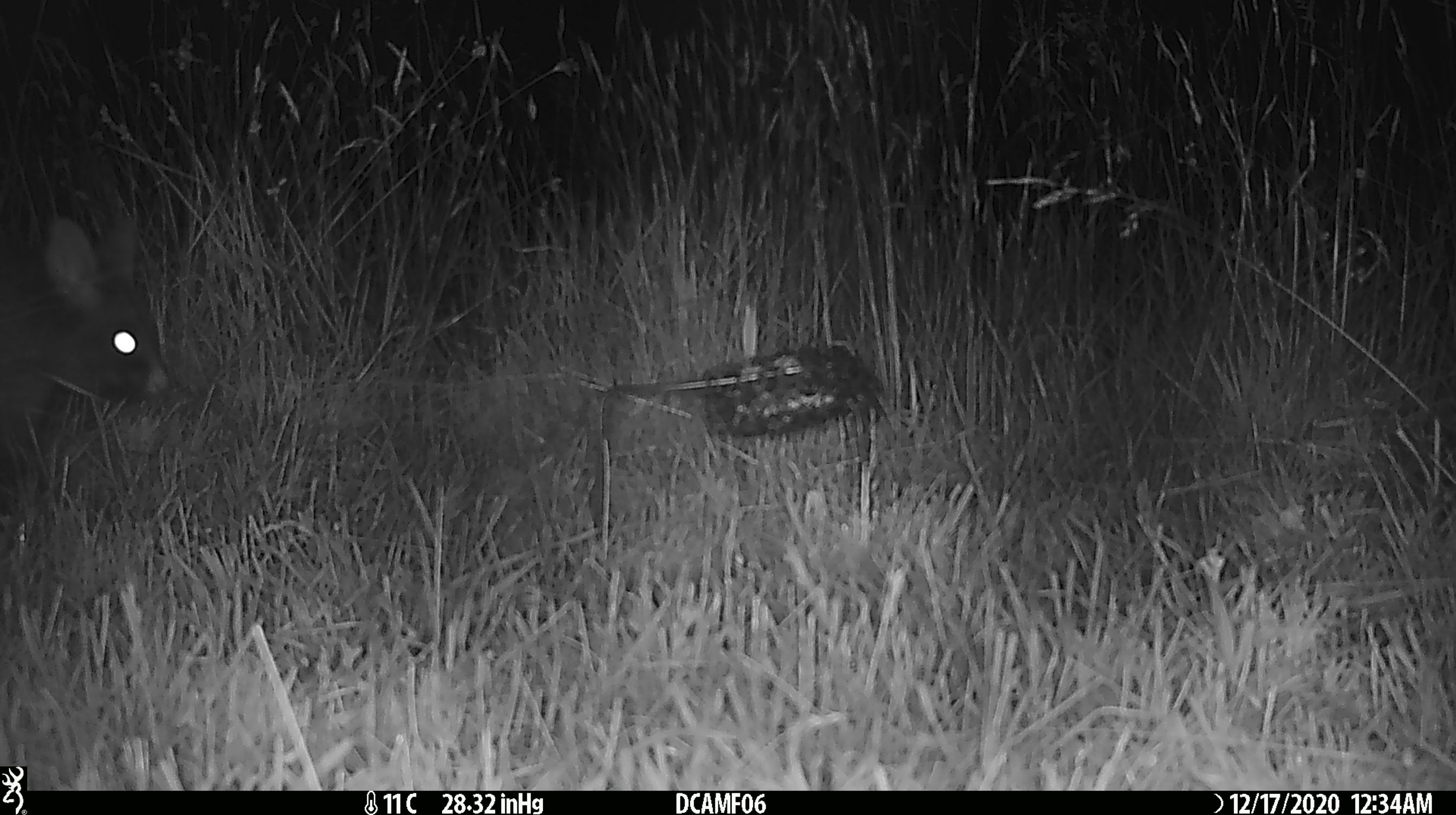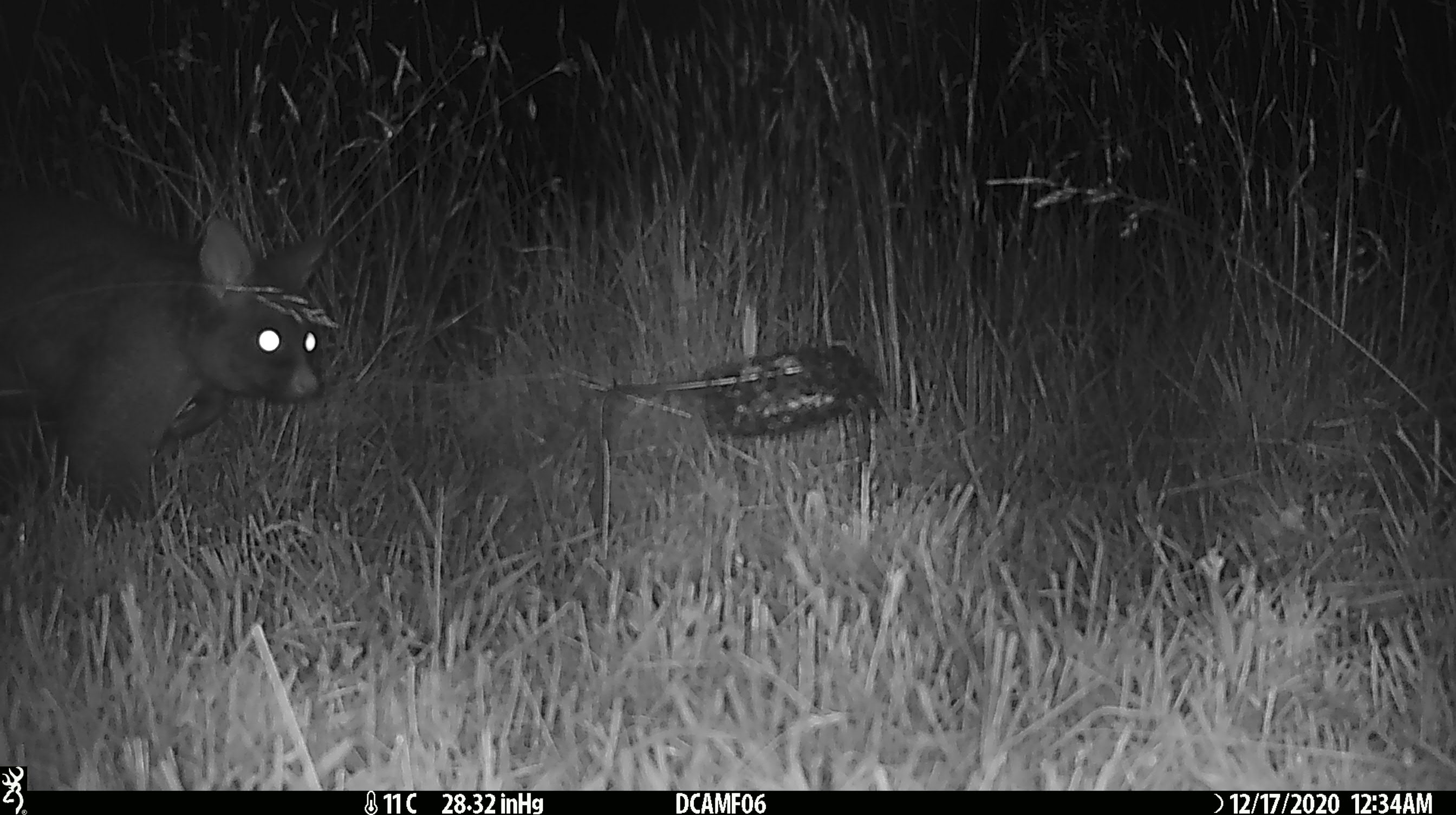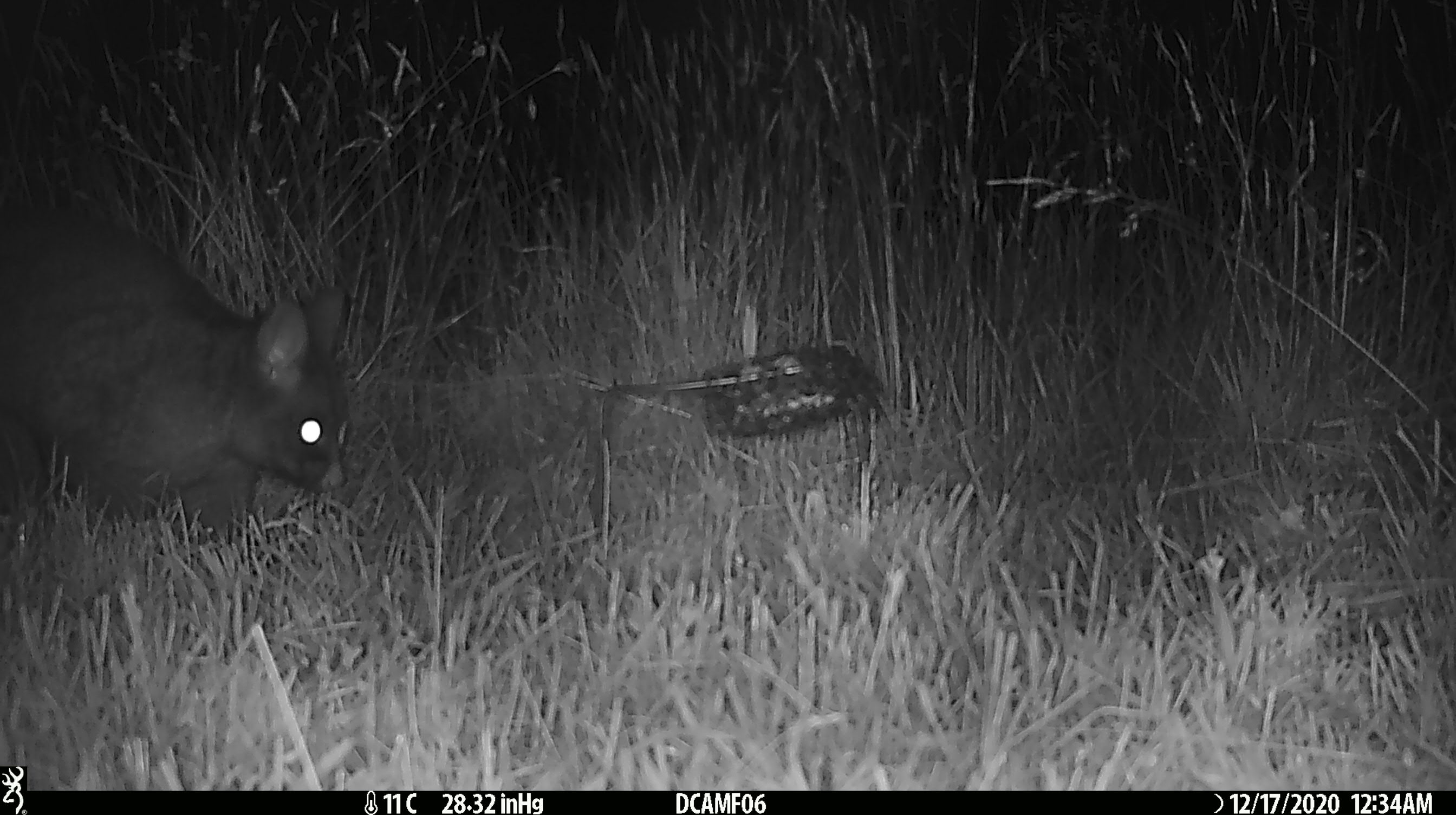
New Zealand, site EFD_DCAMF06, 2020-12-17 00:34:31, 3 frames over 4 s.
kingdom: Animalia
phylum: Chordata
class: Mammalia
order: Diprotodontia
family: Phalangeridae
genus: Trichosurus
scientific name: Trichosurus vulpecula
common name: common brushtail possum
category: possum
Possum (common brushtail possum) (Trichosurus vulpecula).